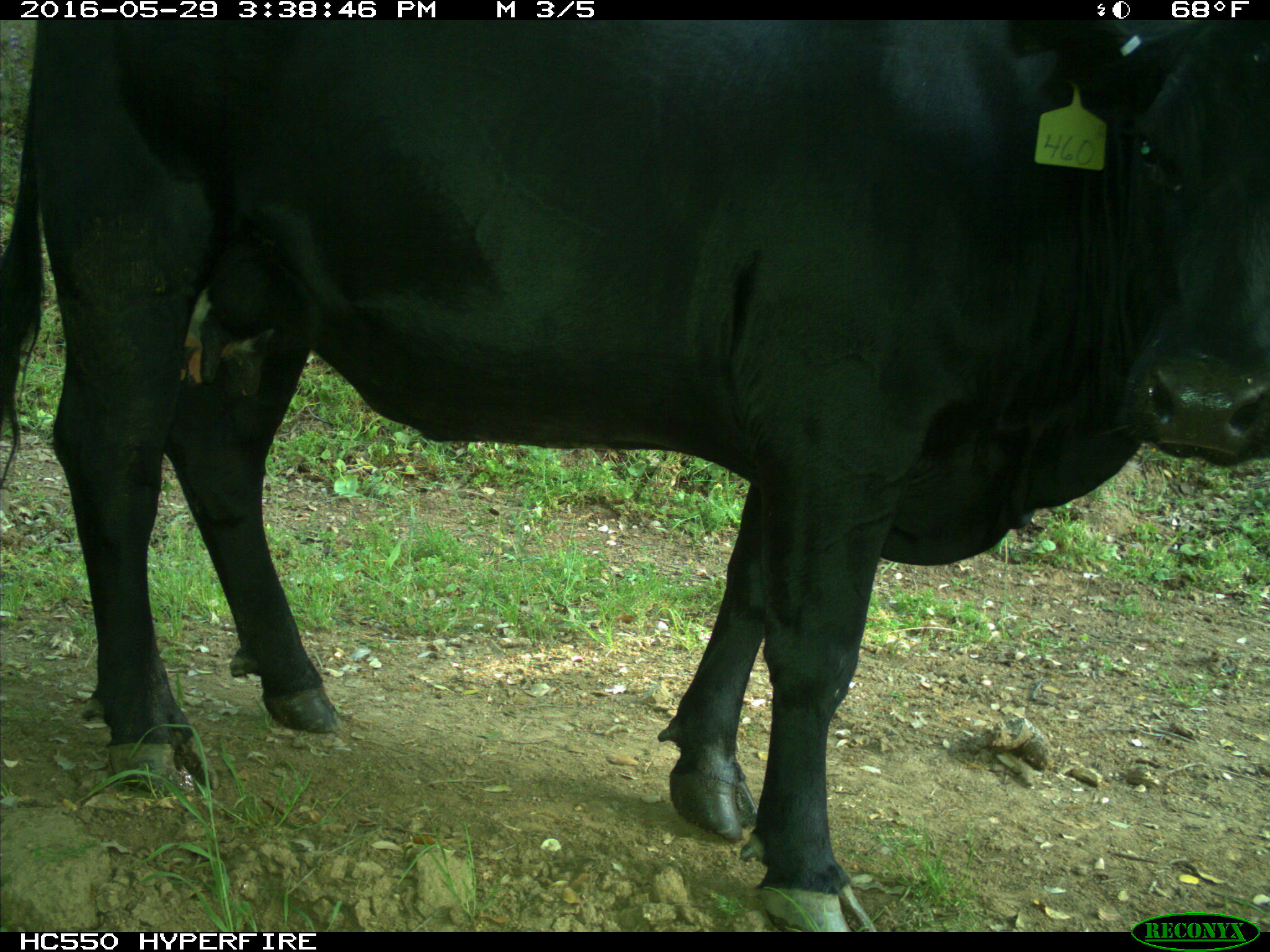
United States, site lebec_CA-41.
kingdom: Animalia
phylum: Chordata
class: Mammalia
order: Artiodactyla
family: Bovidae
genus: Bos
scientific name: Bos taurus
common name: domestic cow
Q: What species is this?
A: Bos taurus (domestic cow).